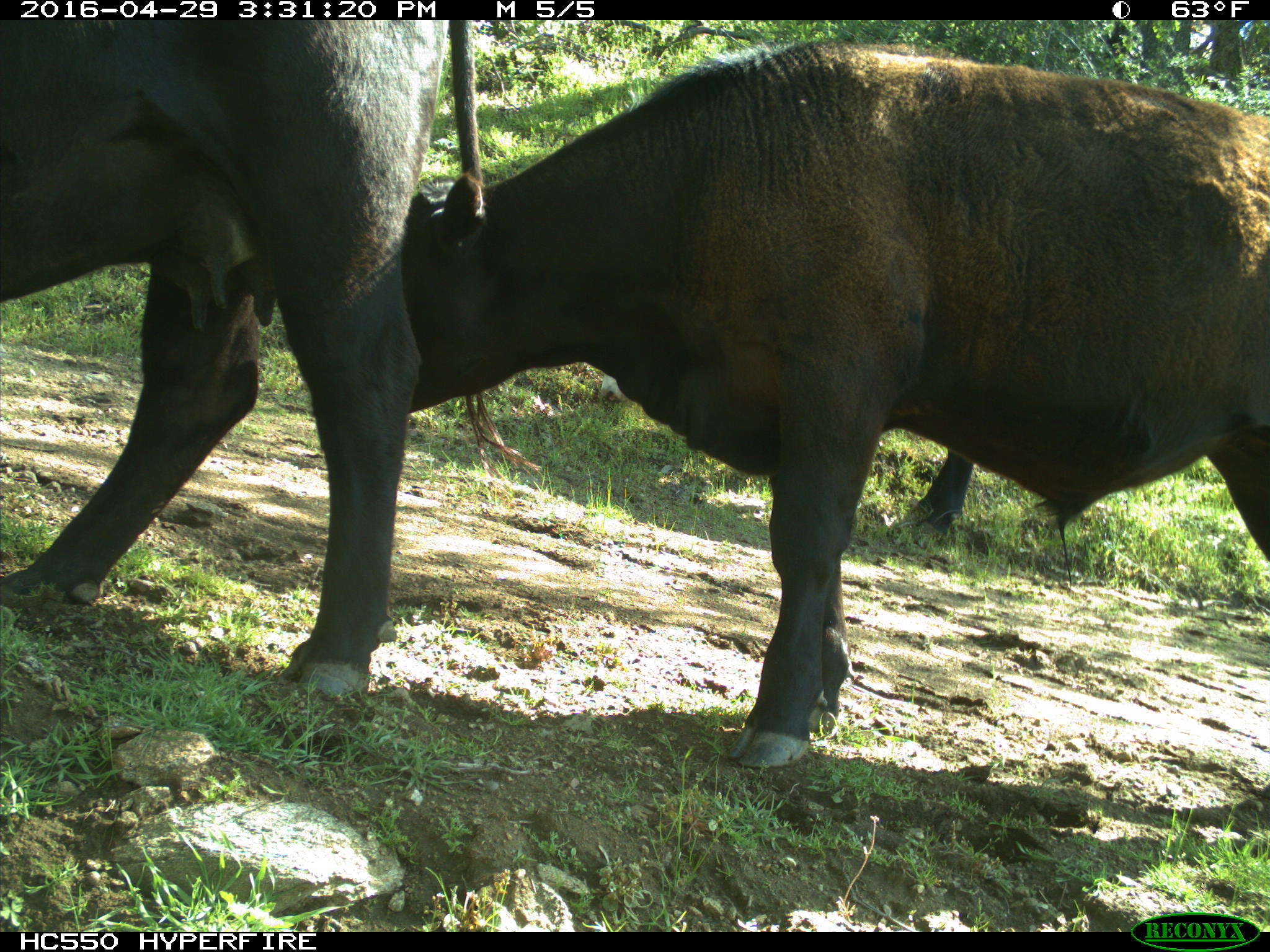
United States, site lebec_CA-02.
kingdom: Animalia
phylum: Chordata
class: Mammalia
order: Artiodactyla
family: Bovidae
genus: Bos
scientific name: Bos taurus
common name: domestic cow